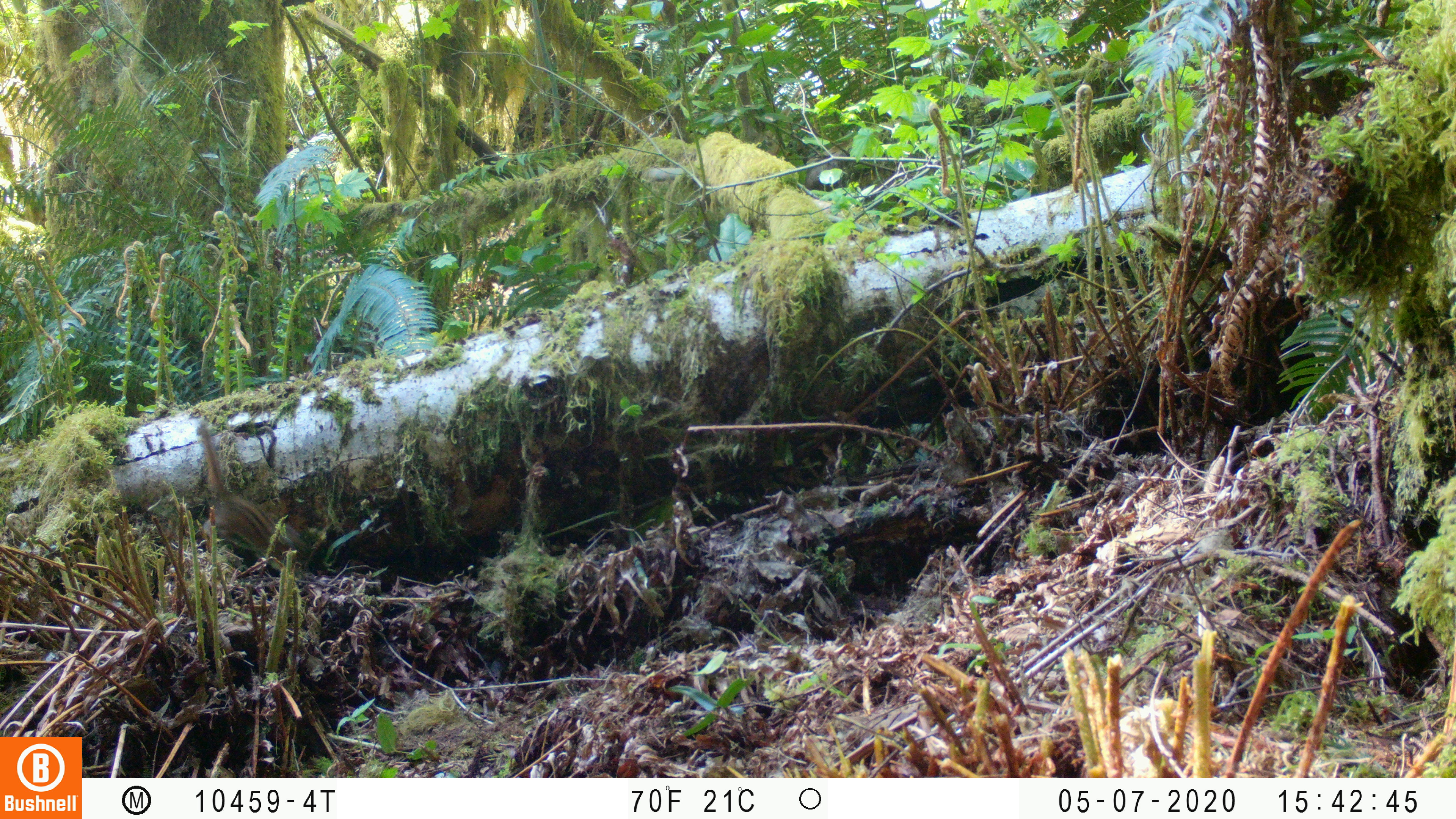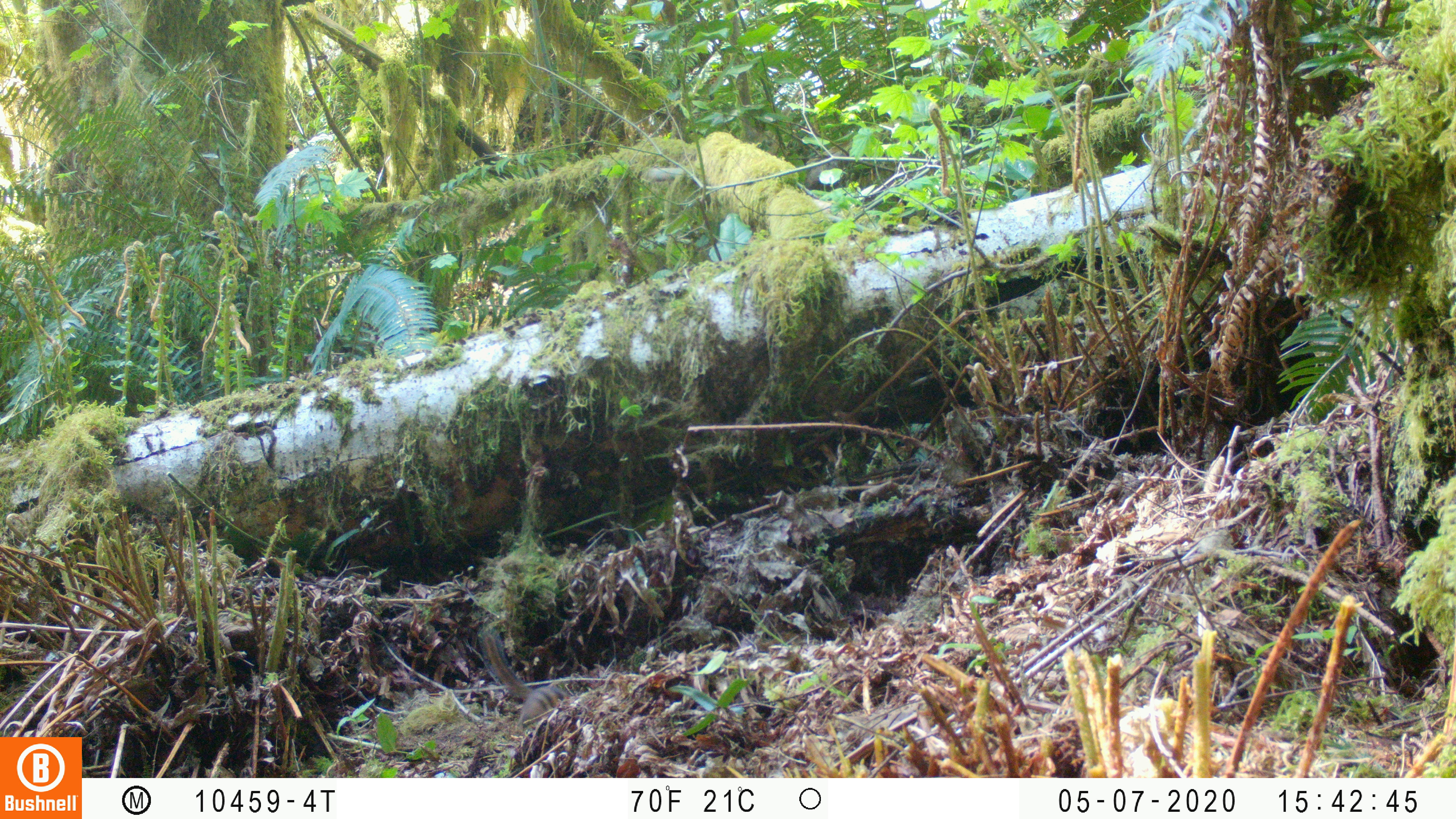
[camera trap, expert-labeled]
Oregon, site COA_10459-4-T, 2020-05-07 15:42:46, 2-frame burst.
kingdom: Animalia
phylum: Chordata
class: Mammalia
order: Rodentia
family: Sciuridae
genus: Neotamias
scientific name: Neotamias townsendii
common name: townsend's chipmunk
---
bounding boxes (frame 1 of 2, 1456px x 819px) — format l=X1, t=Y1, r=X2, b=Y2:
townsend's chipmunk: l=194, t=420, r=306, b=573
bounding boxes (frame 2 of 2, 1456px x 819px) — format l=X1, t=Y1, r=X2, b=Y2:
townsend's chipmunk: l=474, t=623, r=570, b=731